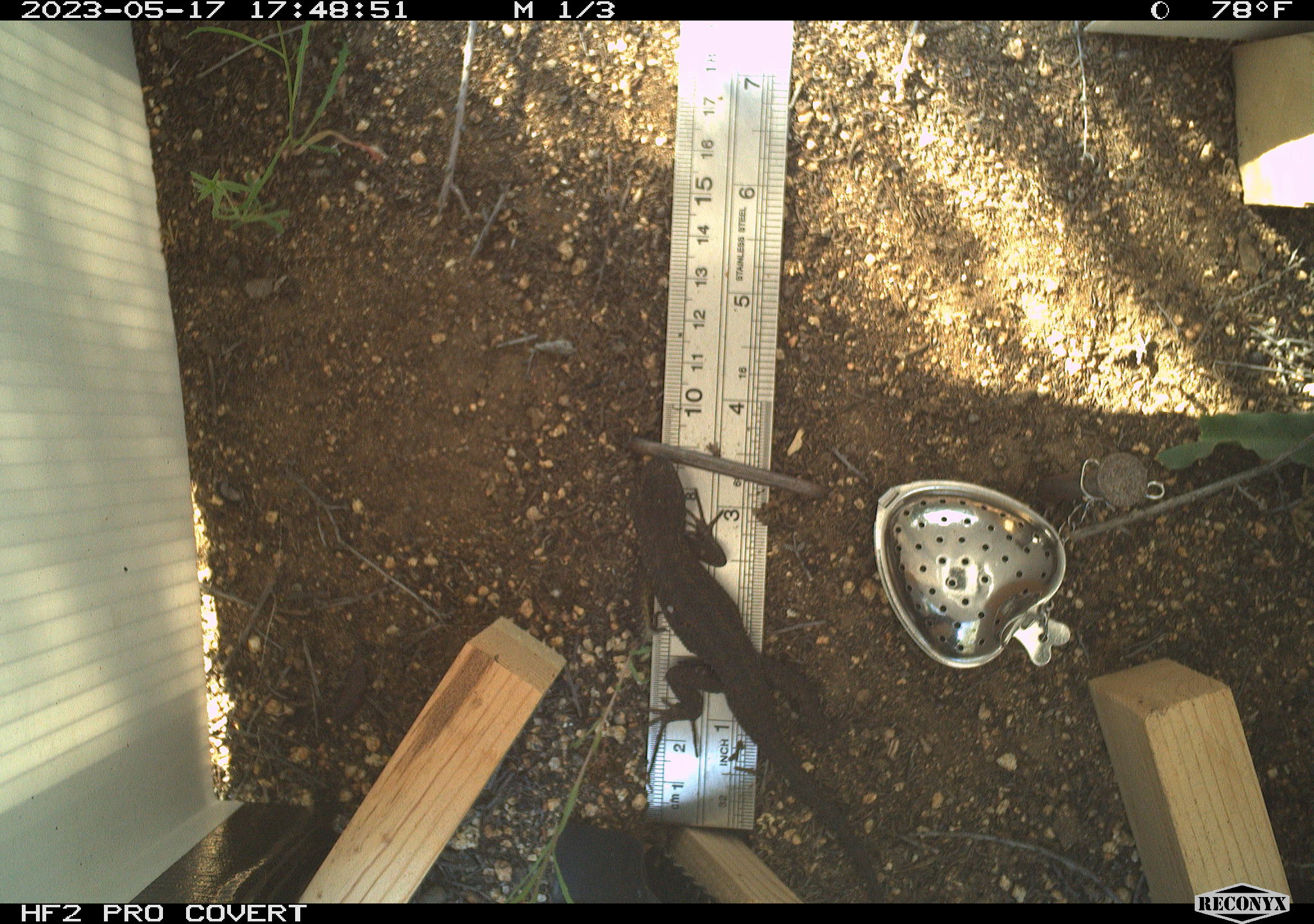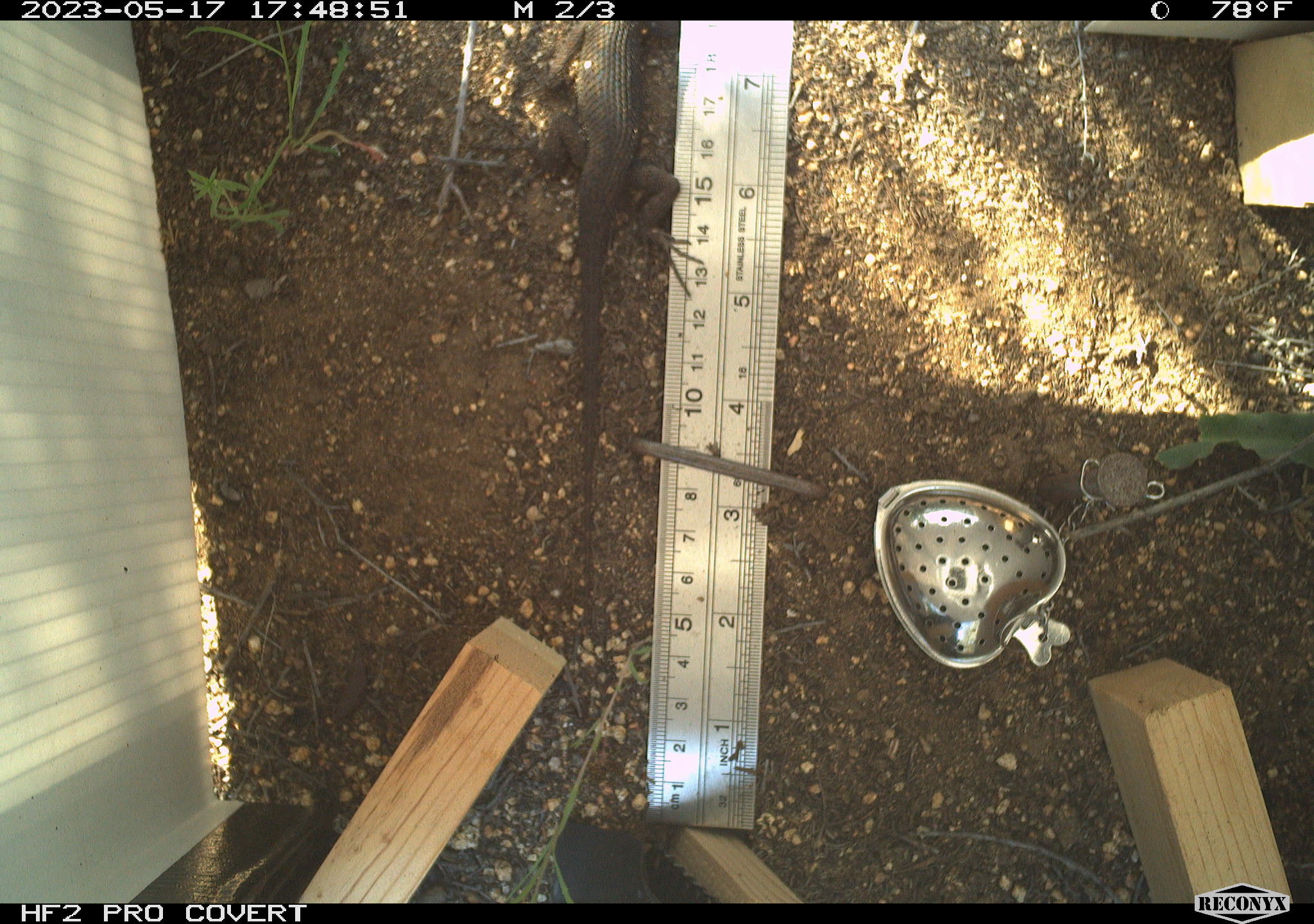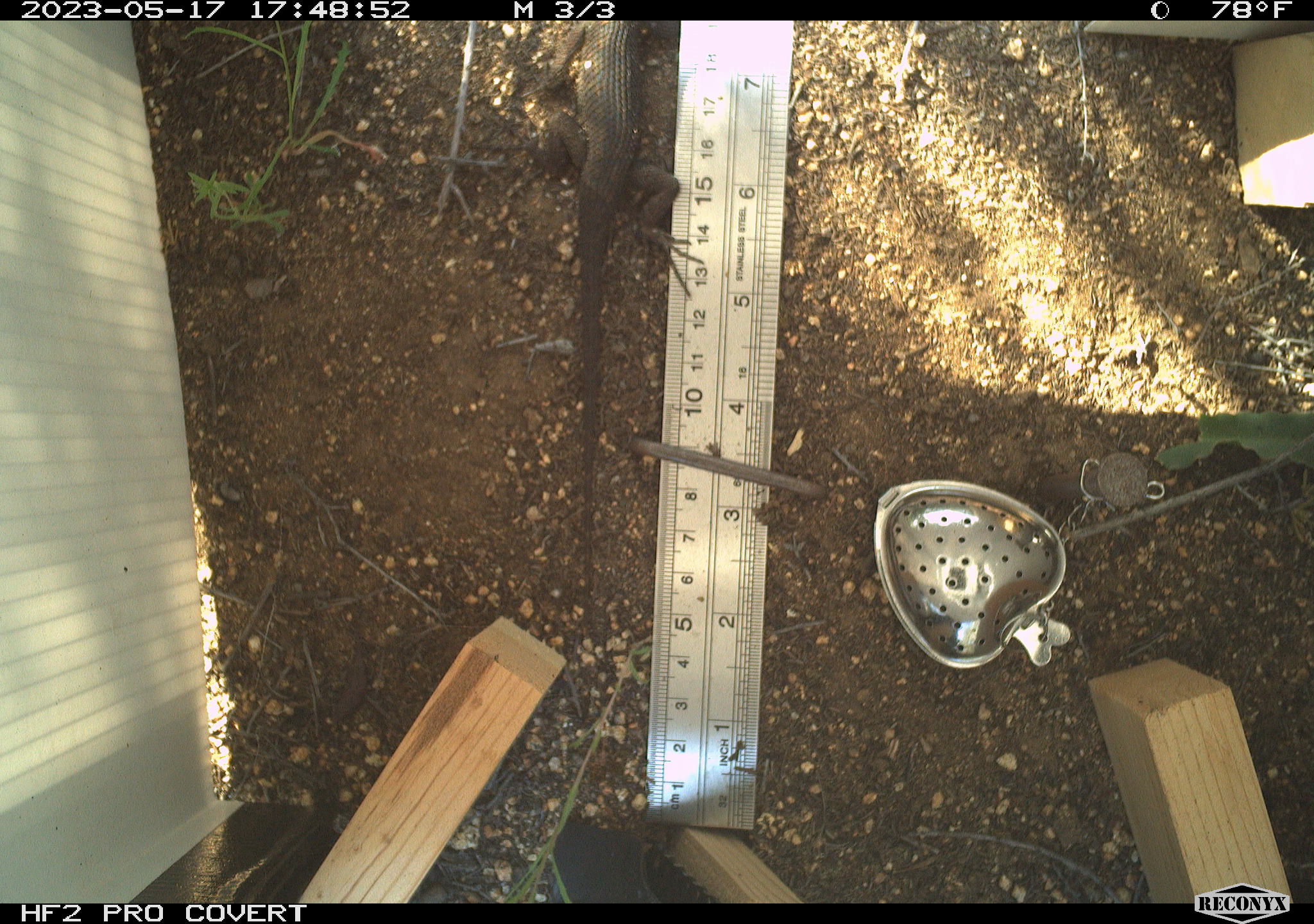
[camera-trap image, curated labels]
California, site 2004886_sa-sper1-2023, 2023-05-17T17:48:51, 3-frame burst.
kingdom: Animalia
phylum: Chordata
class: Reptilia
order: Squamata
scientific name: Squamata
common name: lizards and snakes